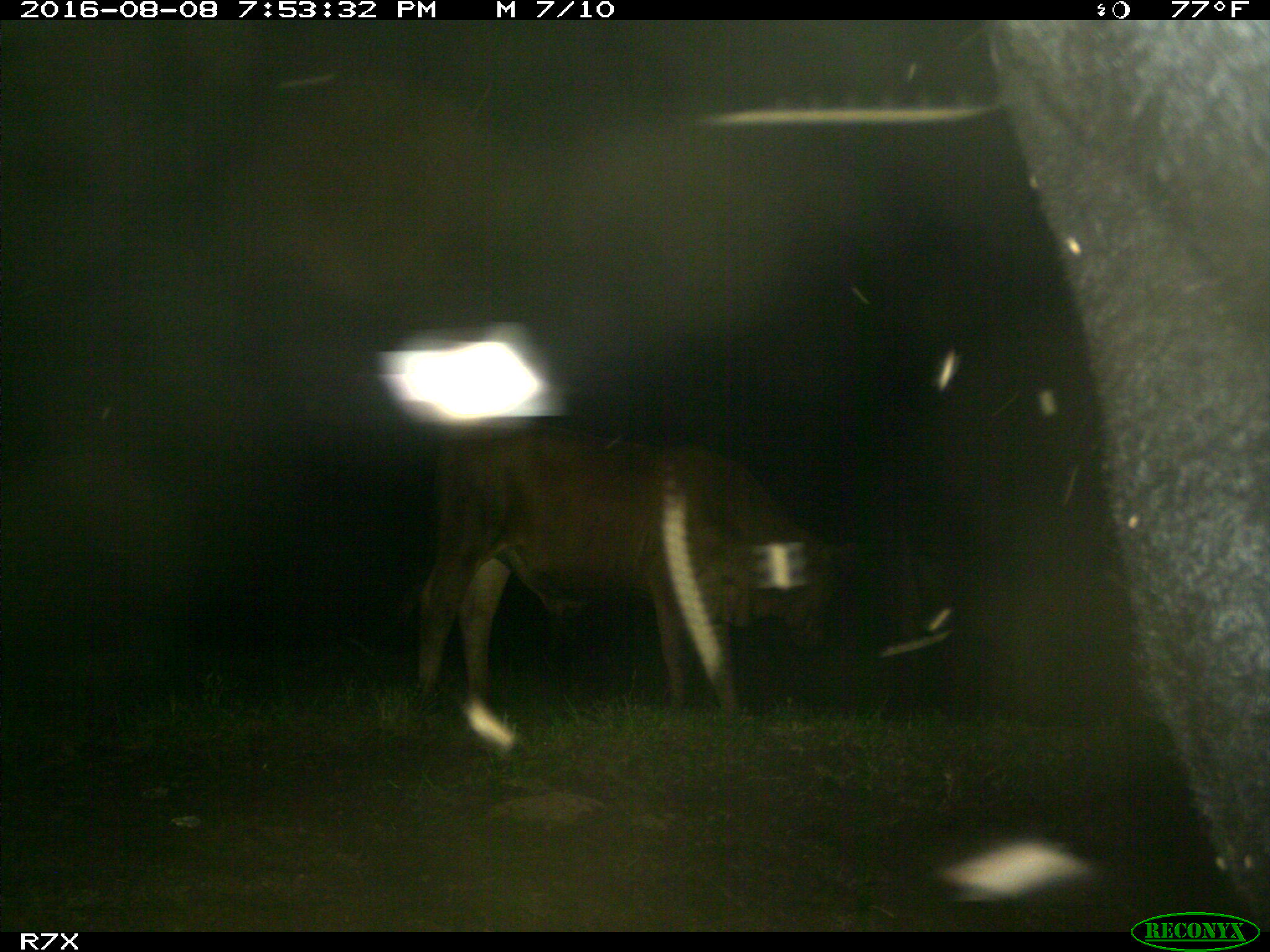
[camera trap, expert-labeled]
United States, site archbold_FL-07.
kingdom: Animalia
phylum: Chordata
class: Mammalia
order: Artiodactyla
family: Bovidae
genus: Bos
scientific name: Bos taurus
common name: domestic cow